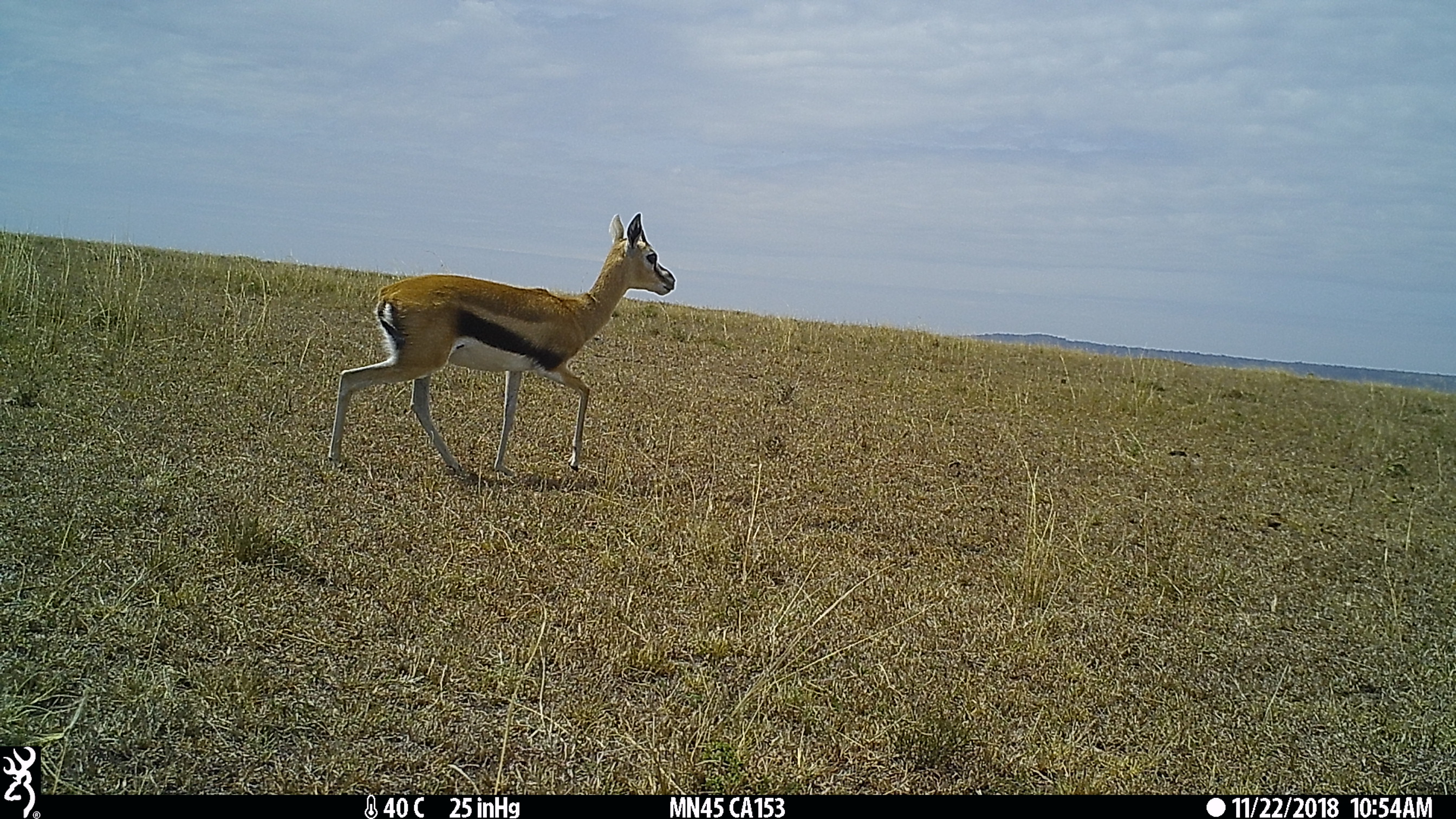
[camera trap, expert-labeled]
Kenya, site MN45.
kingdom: Animalia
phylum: Chordata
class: Mammalia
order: Artiodactyla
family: Bovidae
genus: Eudorcas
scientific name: Eudorcas thomsonii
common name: thomon's gazelle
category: gazelle thomsons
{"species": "gazelle thomsons (thomon's gazelle) (Eudorcas thomsonii)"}